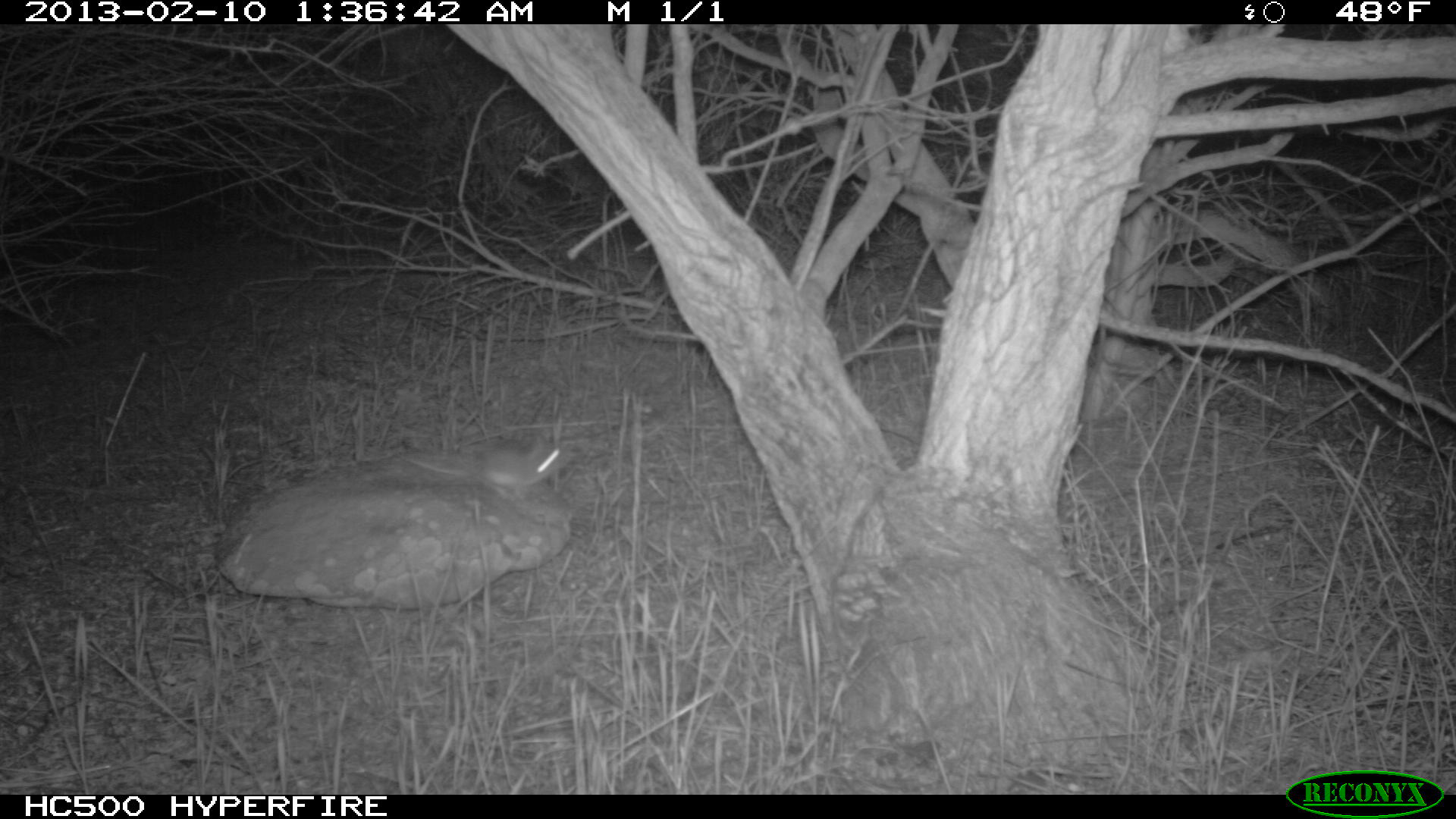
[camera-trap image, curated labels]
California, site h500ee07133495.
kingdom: Animalia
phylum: Chordata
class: Mammalia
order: Rodentia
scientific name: Rodentia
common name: rodent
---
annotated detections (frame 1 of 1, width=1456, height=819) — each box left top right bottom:
rodent: 400 435 570 500